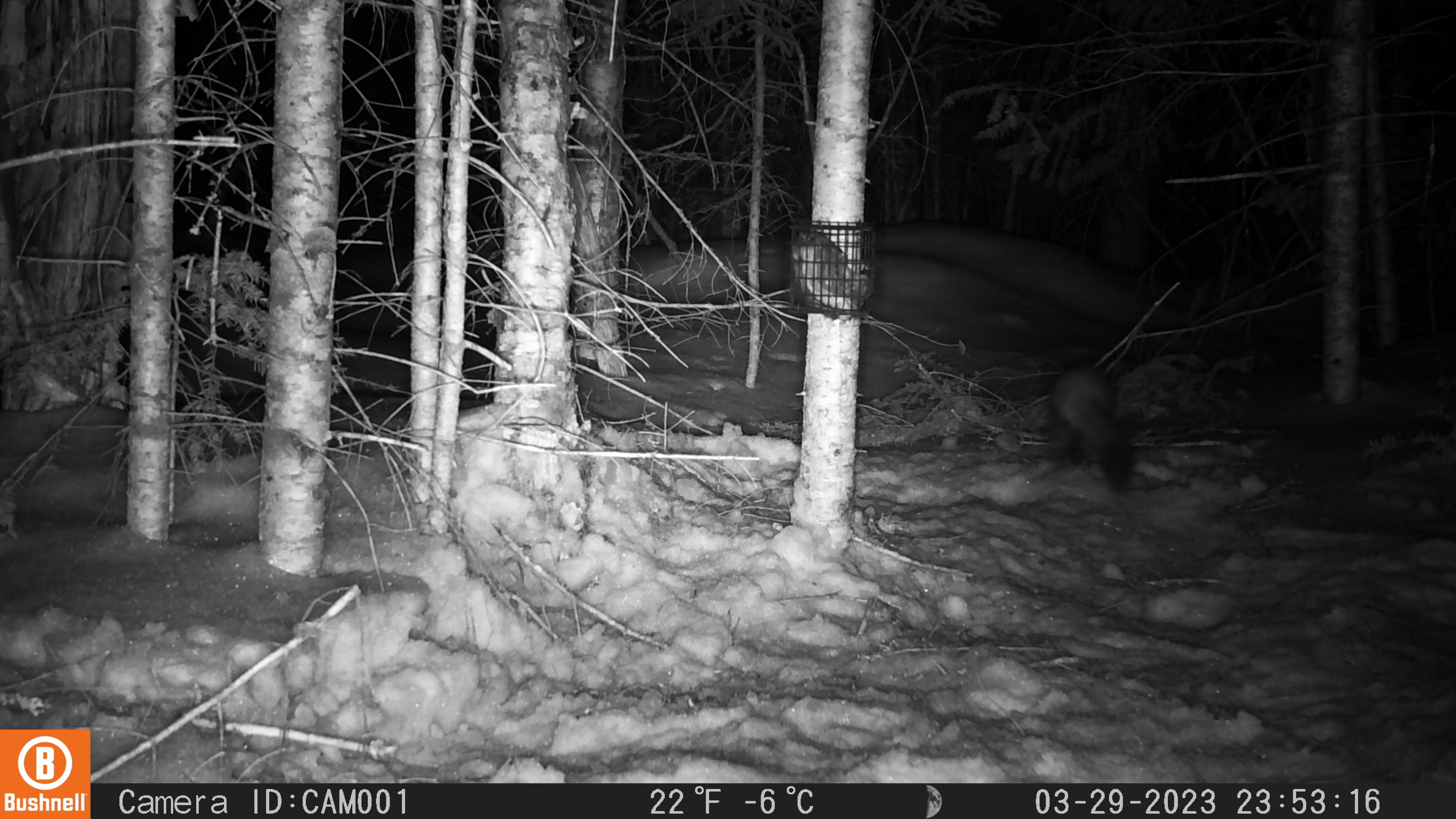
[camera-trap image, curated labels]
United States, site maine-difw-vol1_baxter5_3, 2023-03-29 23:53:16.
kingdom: Animalia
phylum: Chordata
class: Mammalia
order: Carnivora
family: Mustelidae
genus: Martes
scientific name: Martes americana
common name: american marten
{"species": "american marten (Martes americana)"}